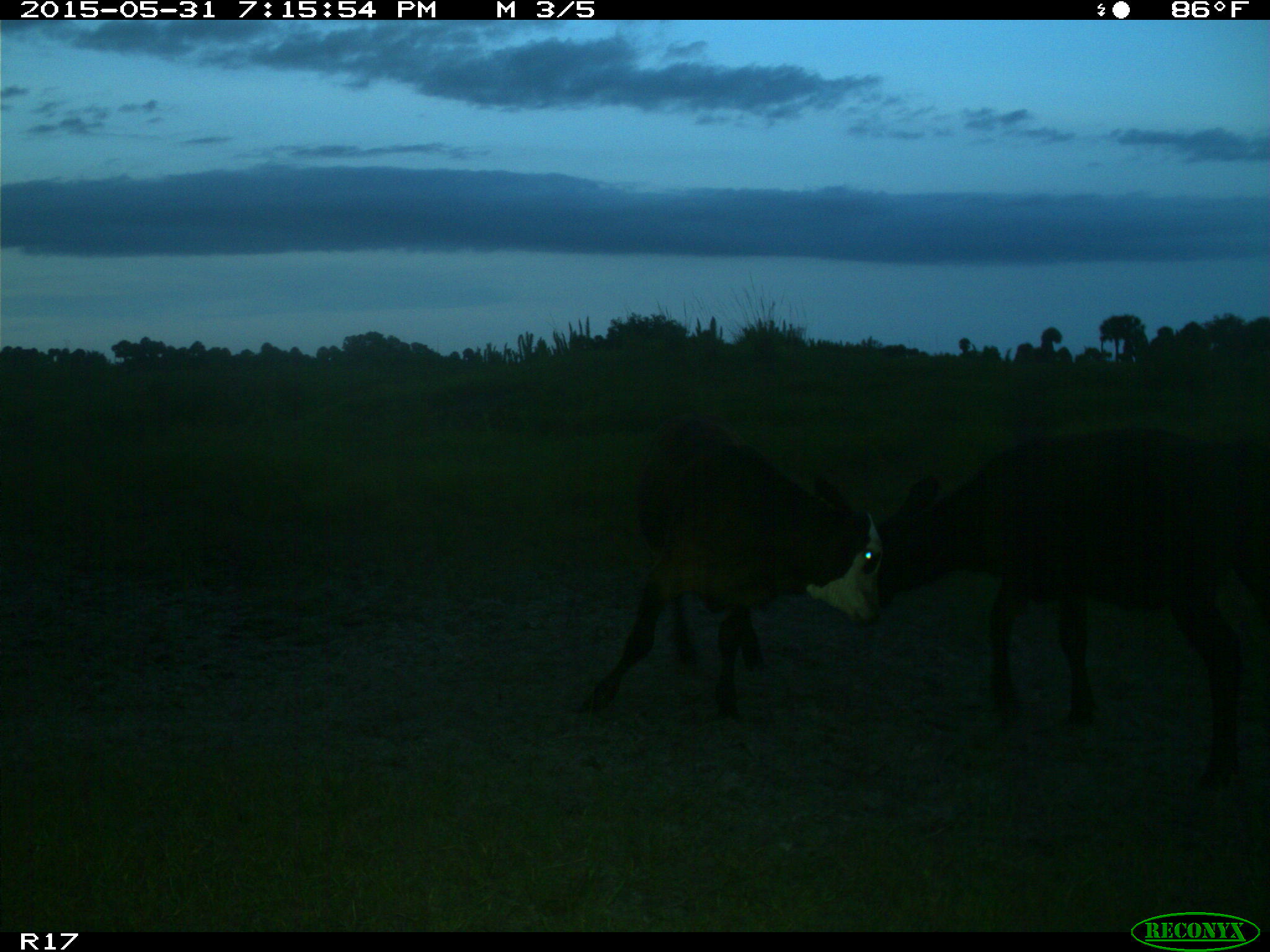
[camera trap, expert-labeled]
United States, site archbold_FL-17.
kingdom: Animalia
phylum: Chordata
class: Mammalia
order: Artiodactyla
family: Bovidae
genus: Bos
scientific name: Bos taurus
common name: domestic cow